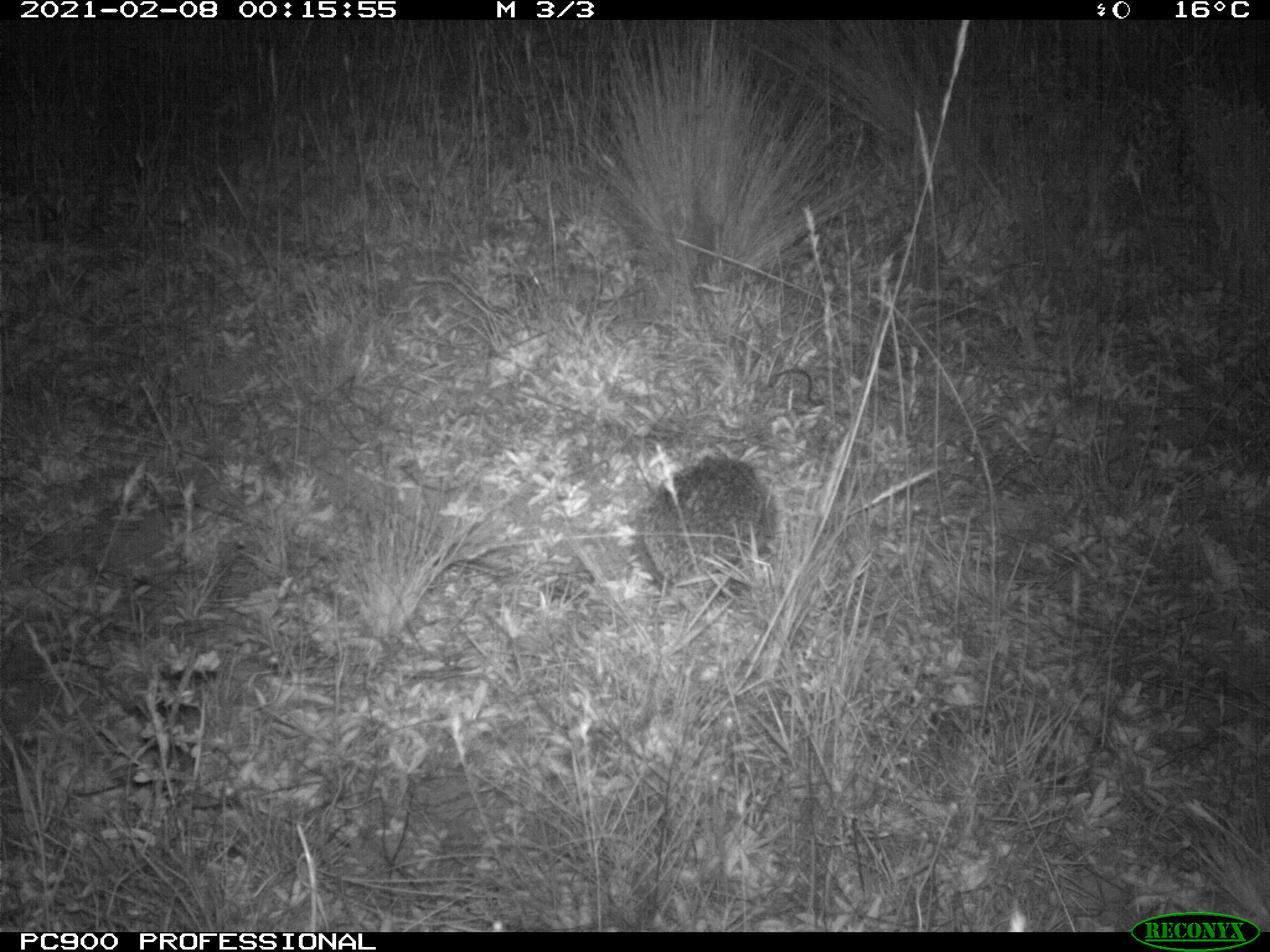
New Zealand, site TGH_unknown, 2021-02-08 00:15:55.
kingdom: Animalia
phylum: Chordata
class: Mammalia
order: Eulipotyphla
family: Erinaceidae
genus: Erinaceus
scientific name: Erinaceus europaeus europaeus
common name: european hedgehog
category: hedgehog